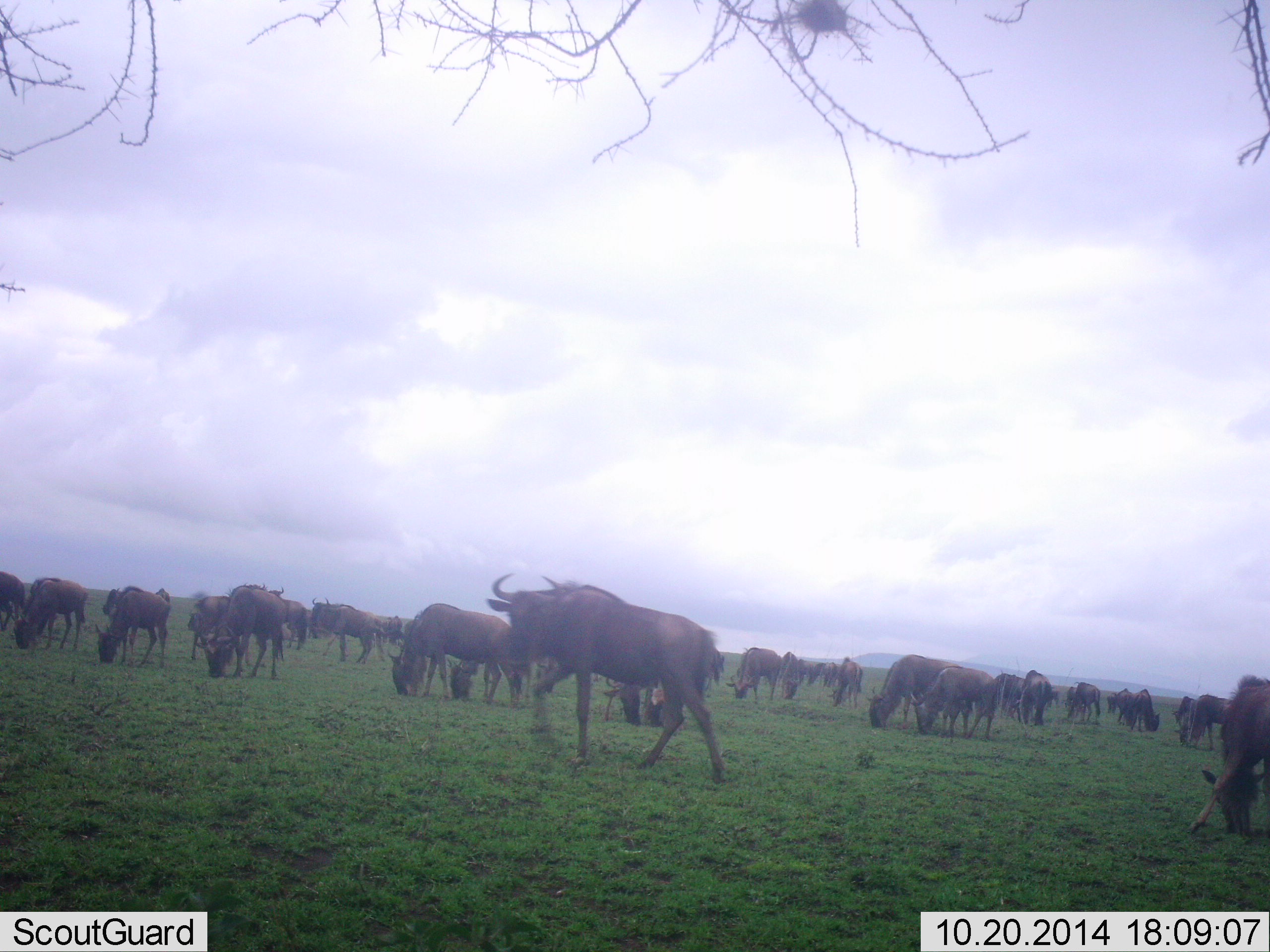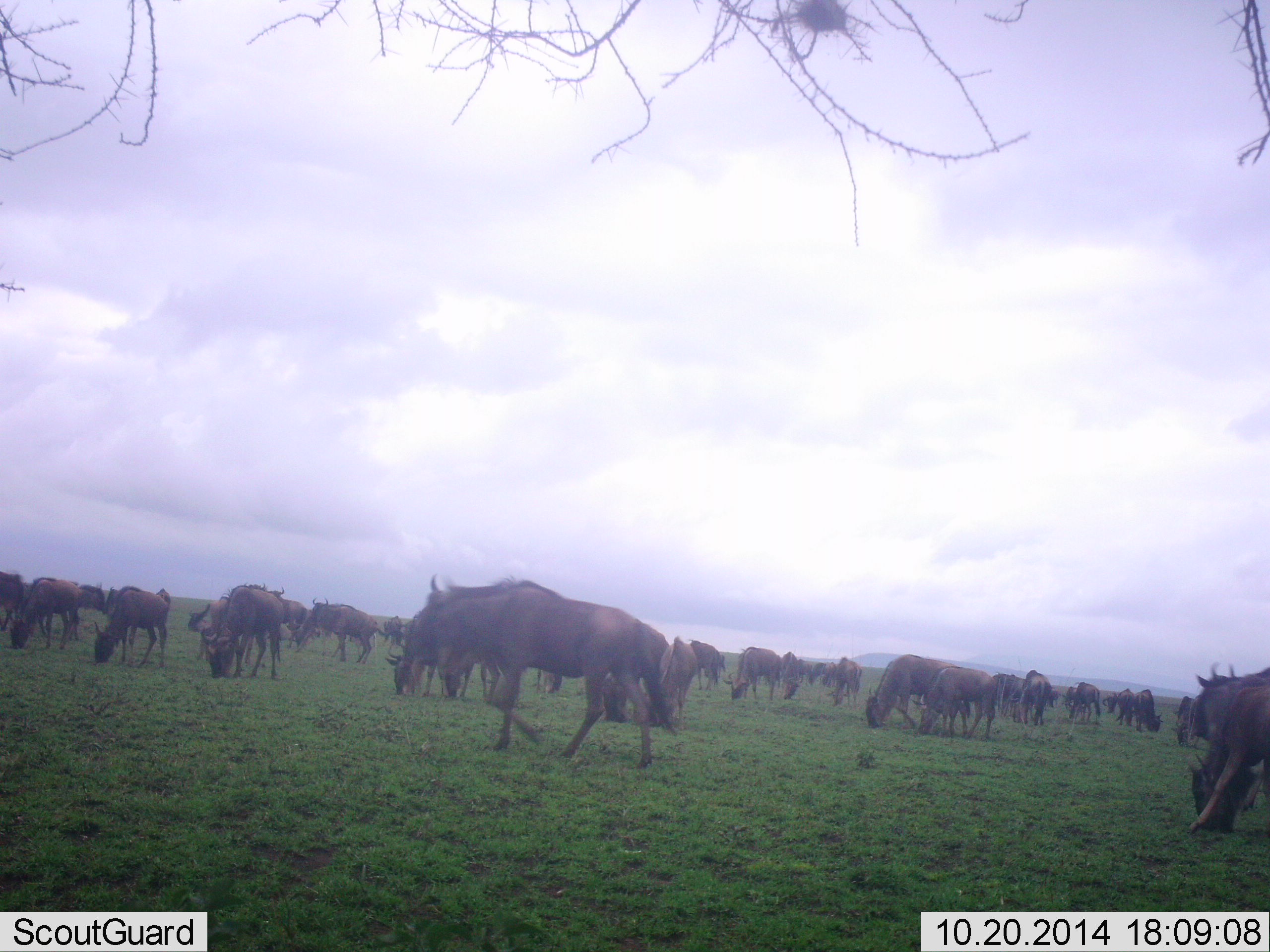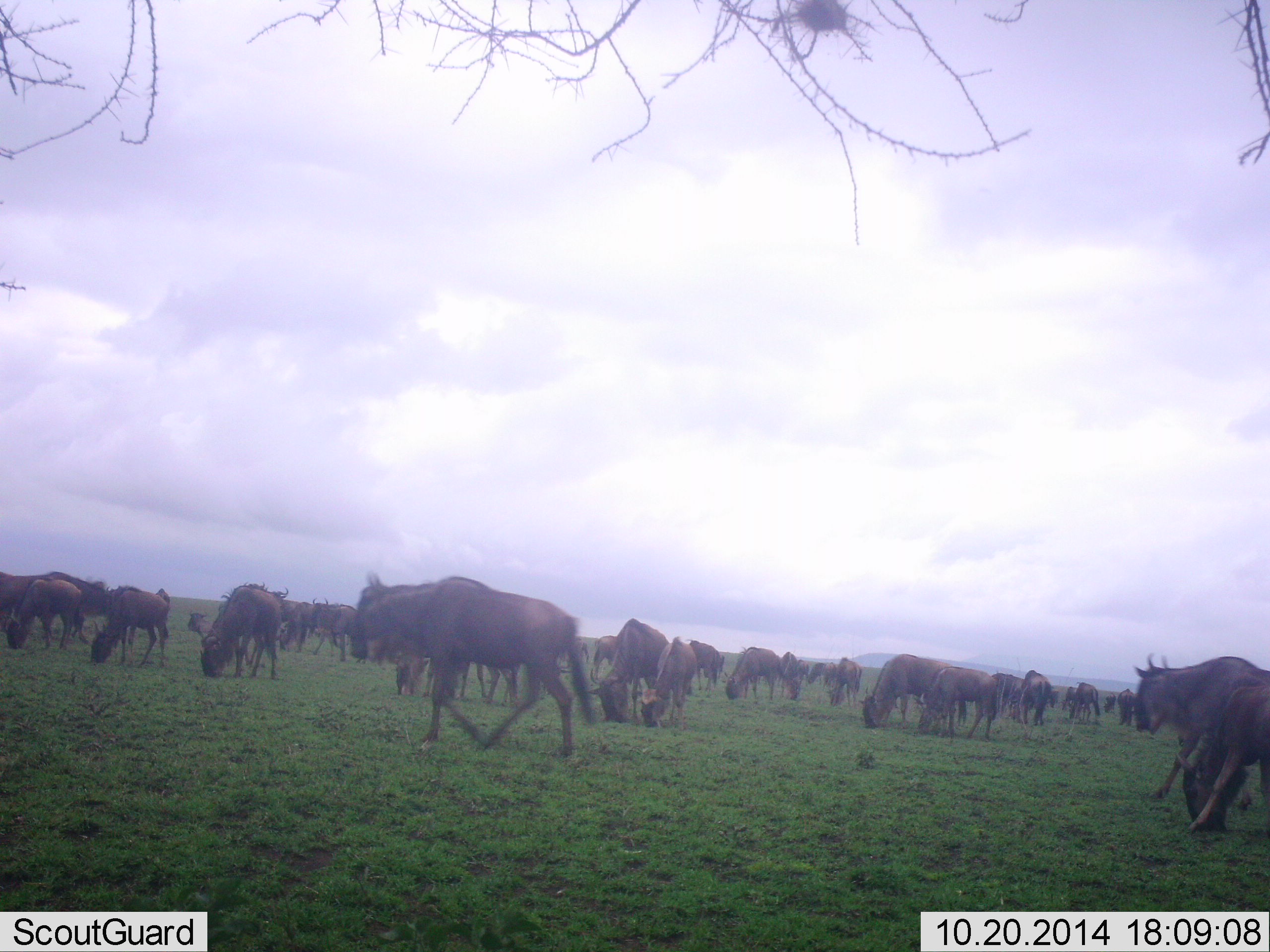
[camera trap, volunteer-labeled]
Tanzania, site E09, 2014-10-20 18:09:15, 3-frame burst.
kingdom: Animalia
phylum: Chordata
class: Mammalia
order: Artiodactyla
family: Bovidae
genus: Connochaetes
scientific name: Connochaetes taurinus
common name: blue wildebeest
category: wildebeest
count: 11-50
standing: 40%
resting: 0%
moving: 70%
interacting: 0%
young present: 0%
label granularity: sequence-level